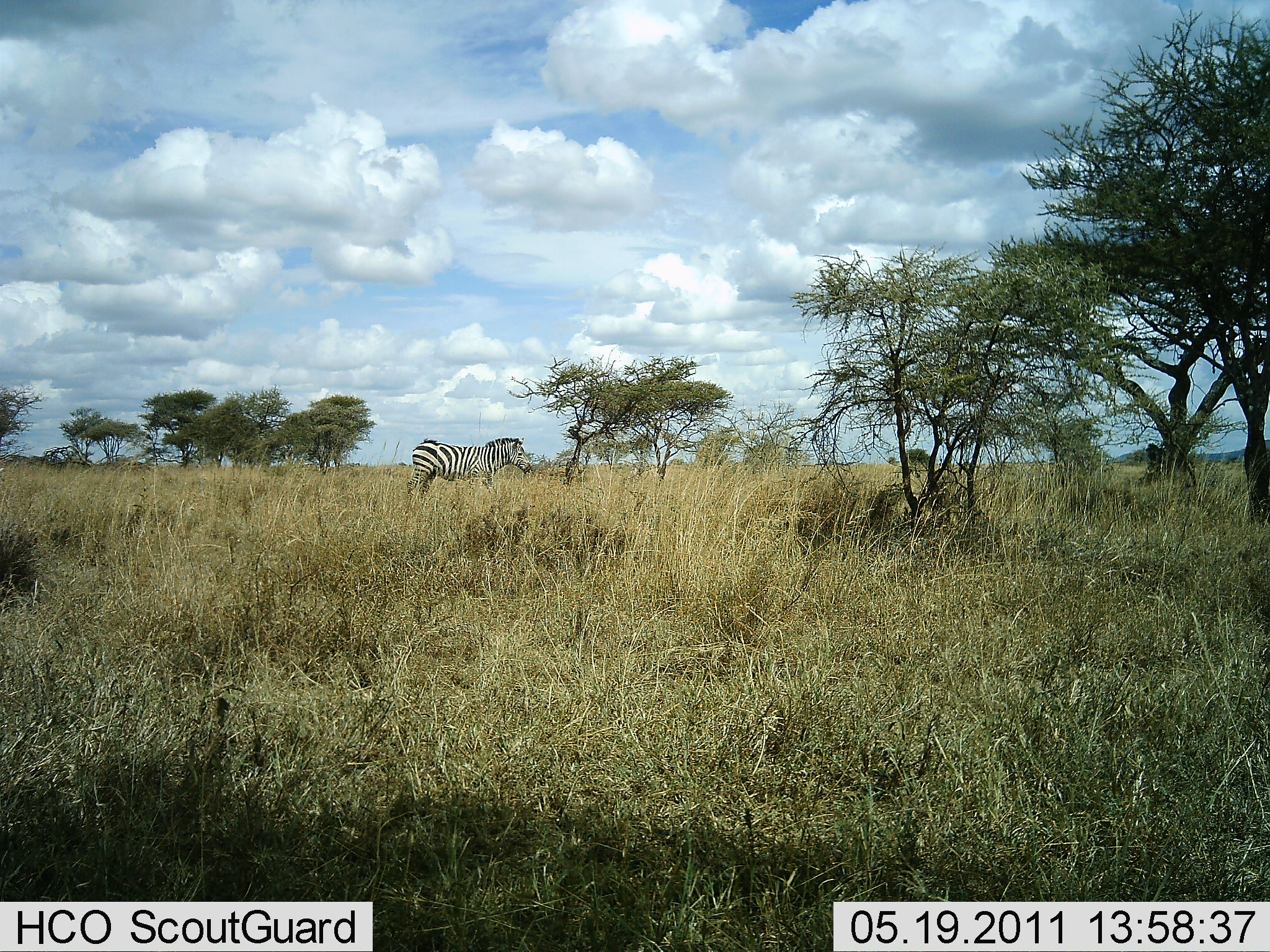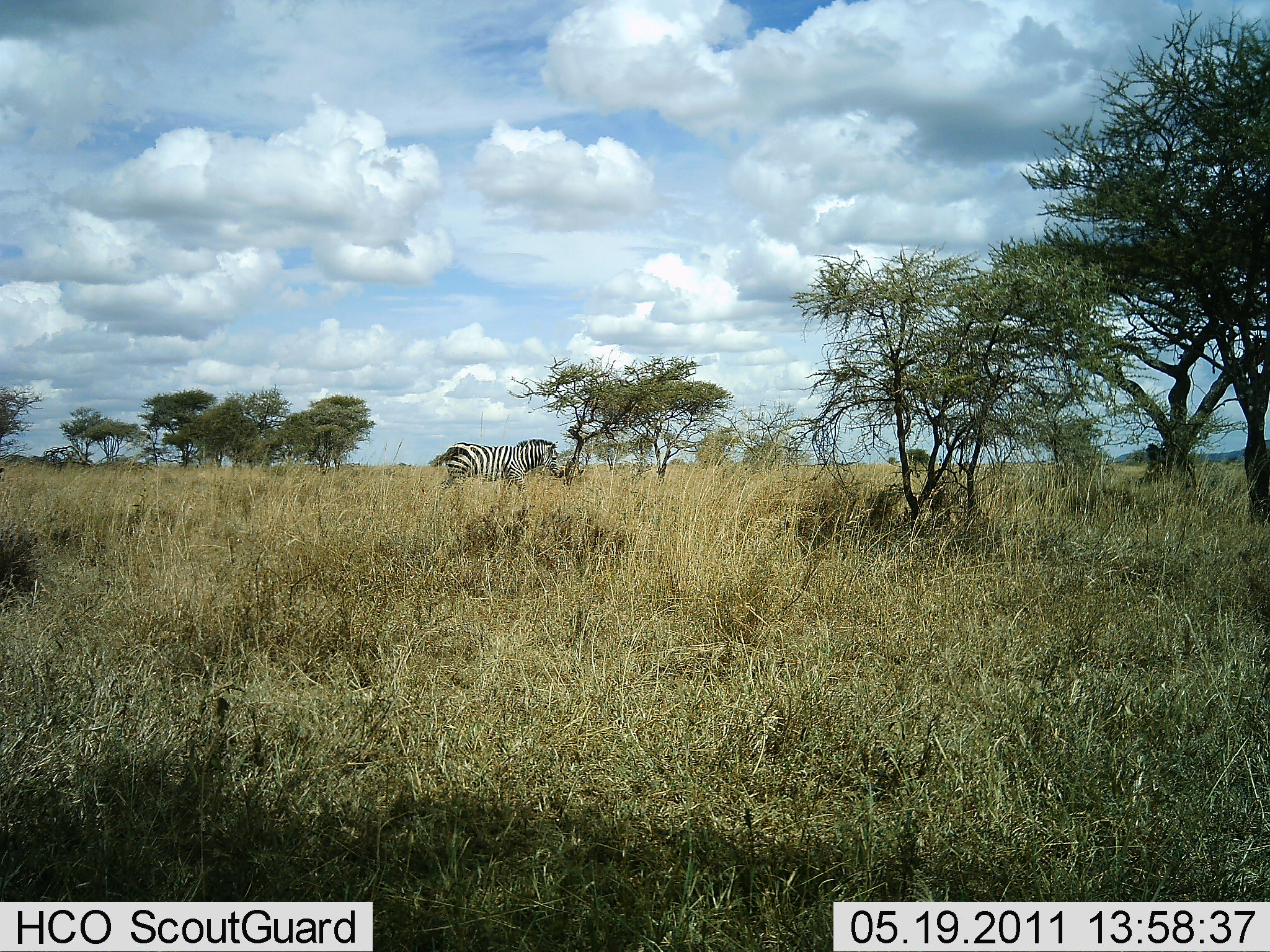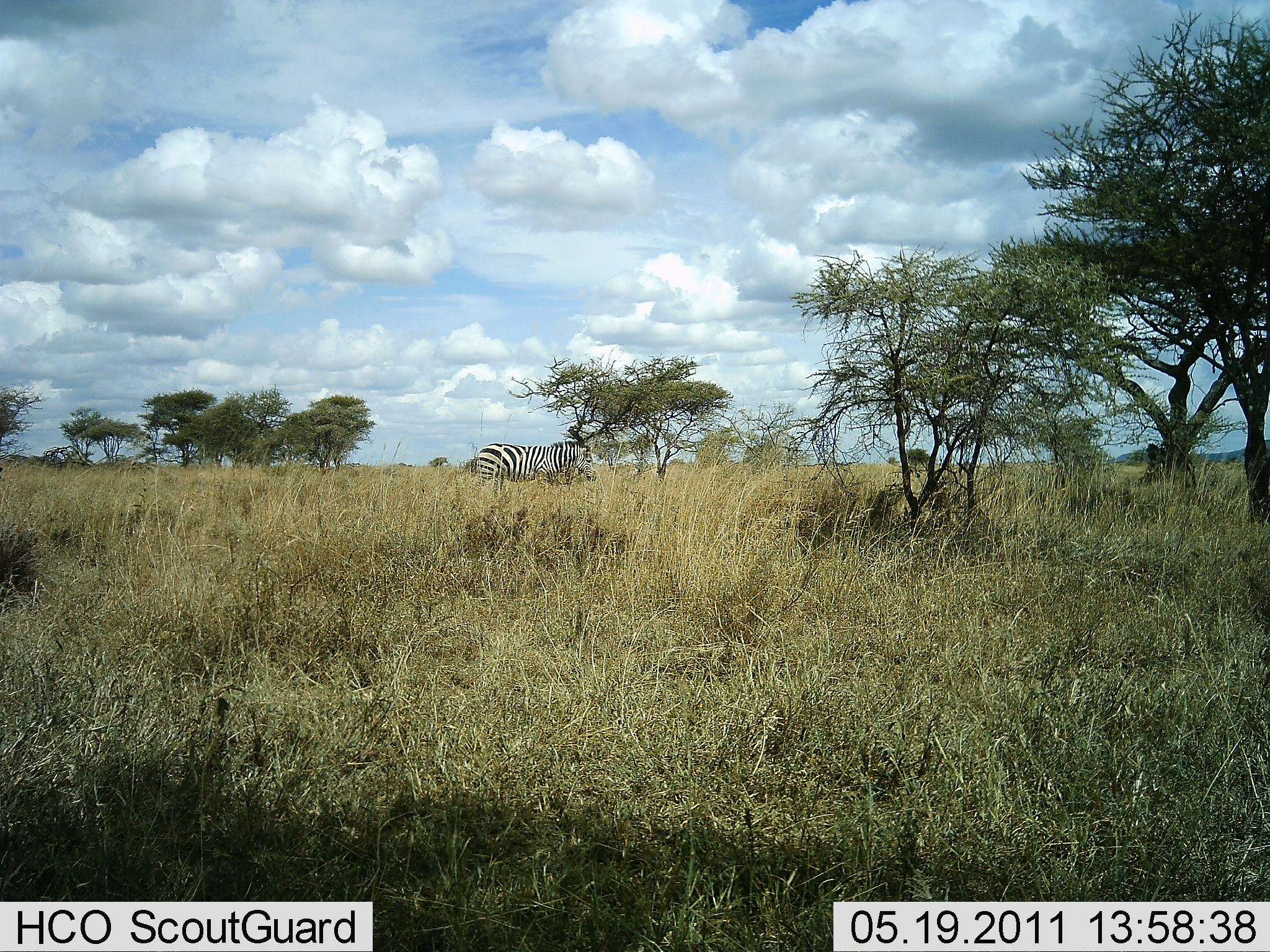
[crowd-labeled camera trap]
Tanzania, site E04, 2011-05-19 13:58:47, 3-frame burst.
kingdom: Animalia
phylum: Chordata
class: Mammalia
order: Perissodactyla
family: Equidae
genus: Equus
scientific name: Equus quagga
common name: plains zebra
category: zebra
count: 1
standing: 8%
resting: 0%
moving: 92%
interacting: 0%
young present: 0%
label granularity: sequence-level